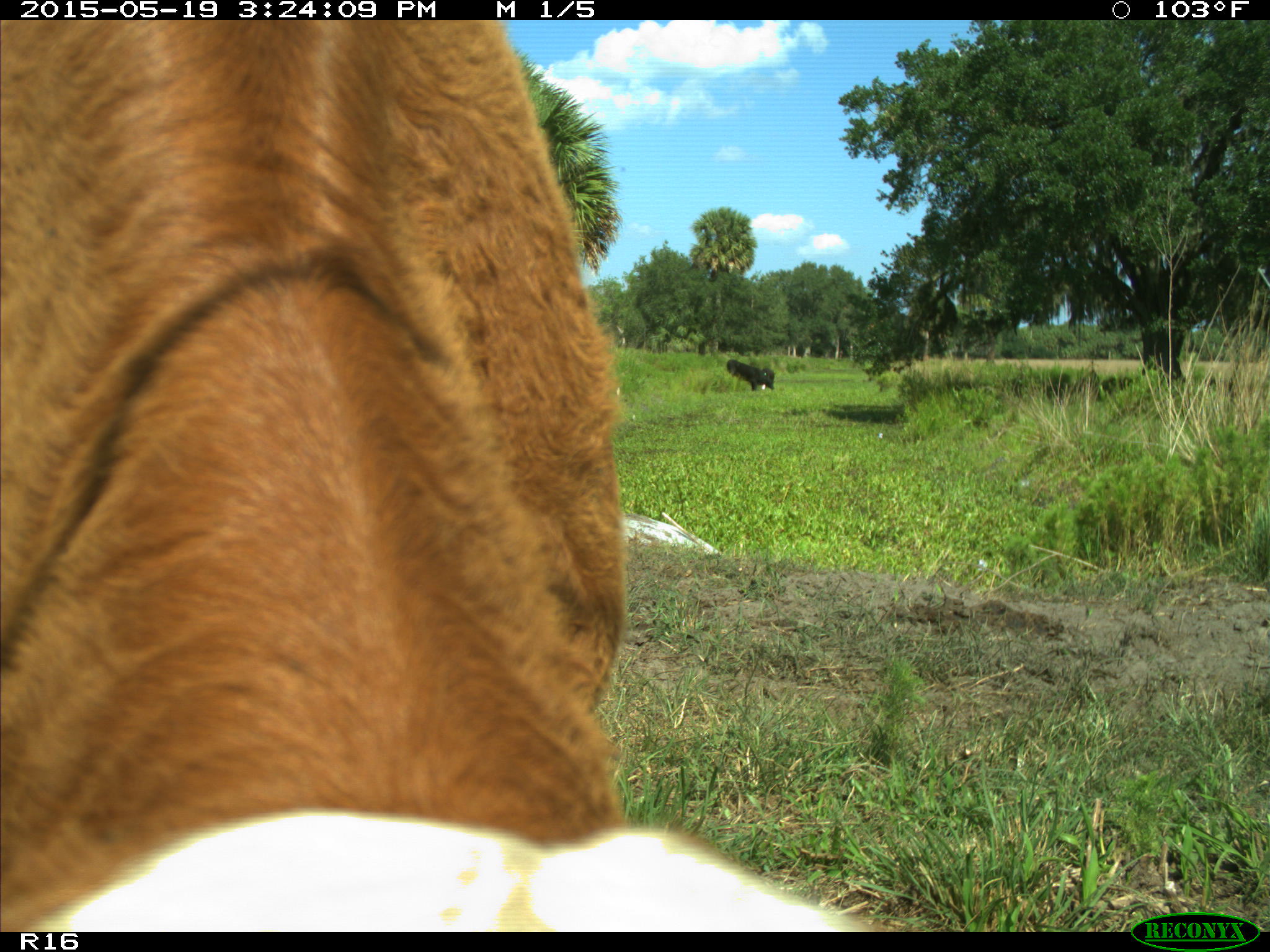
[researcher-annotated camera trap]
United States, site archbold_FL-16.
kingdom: Animalia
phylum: Chordata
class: Mammalia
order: Artiodactyla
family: Bovidae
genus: Bos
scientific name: Bos taurus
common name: domestic cow